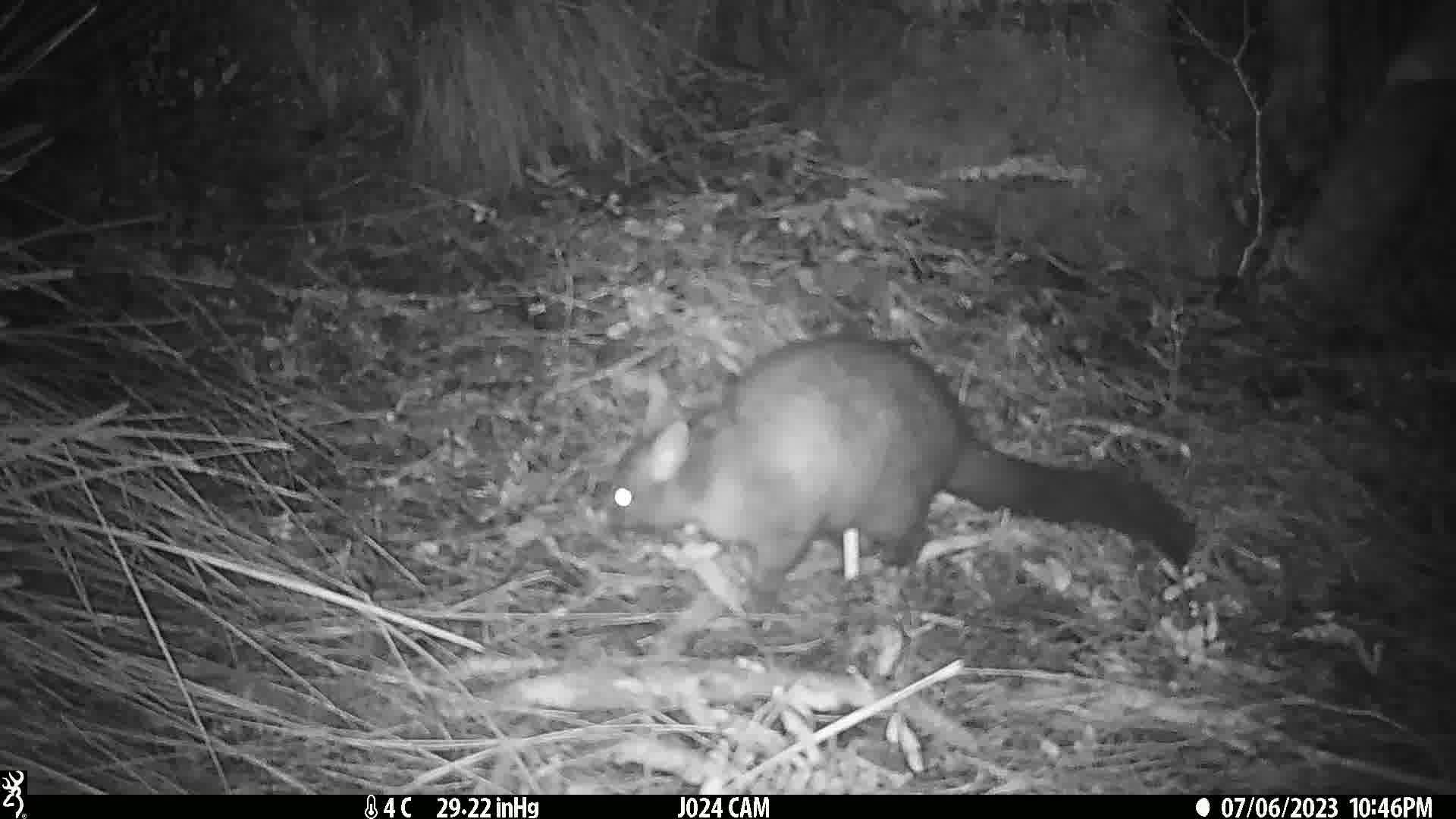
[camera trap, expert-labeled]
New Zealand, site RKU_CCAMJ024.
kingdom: Animalia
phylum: Chordata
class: Mammalia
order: Diprotodontia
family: Phalangeridae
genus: Trichosurus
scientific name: Trichosurus vulpecula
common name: common brushtail possum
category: possum